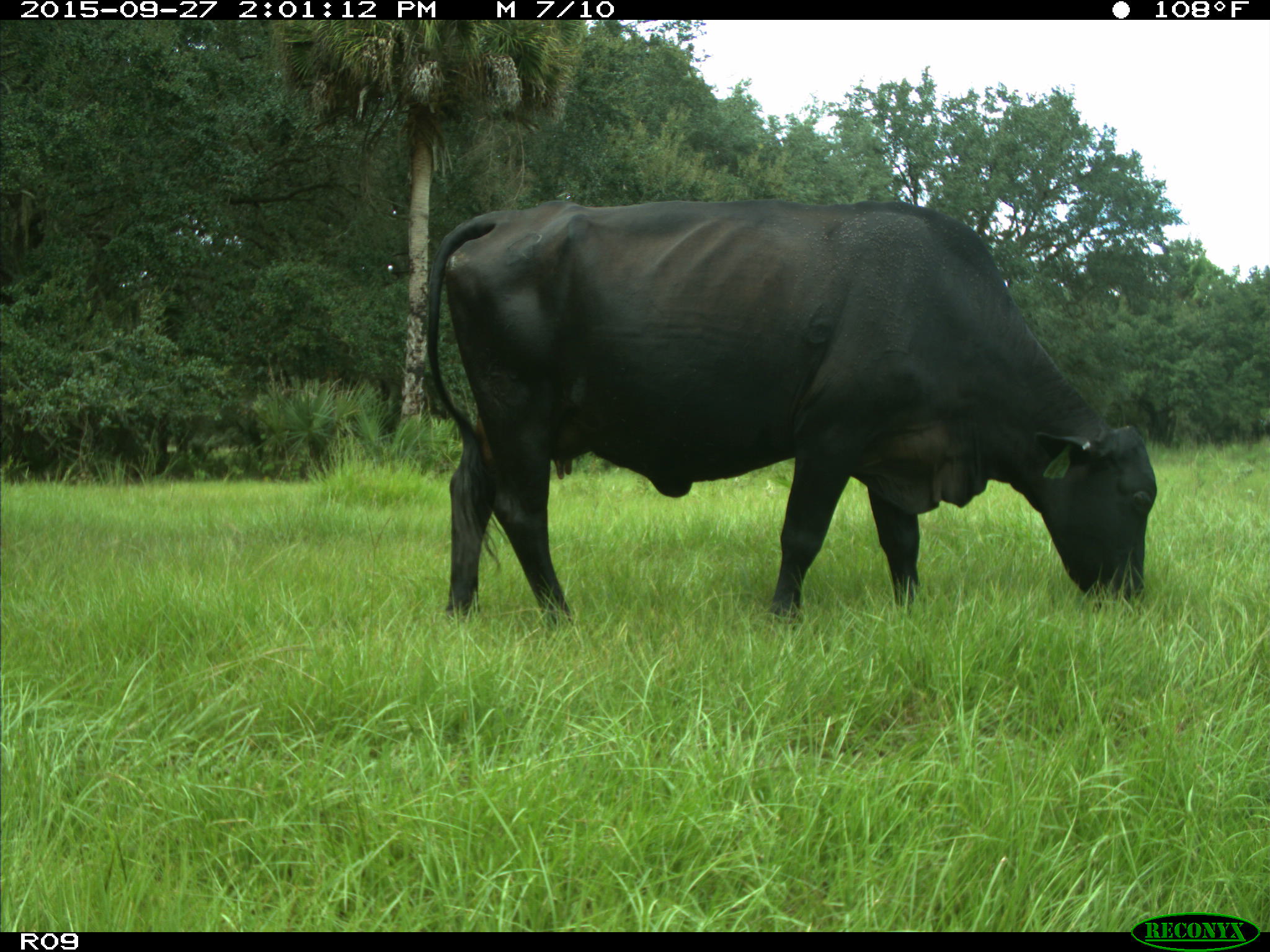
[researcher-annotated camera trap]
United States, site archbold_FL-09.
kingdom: Animalia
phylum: Chordata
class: Mammalia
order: Artiodactyla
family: Bovidae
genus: Bos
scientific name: Bos taurus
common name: domestic cow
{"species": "Bos taurus (domestic cow)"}